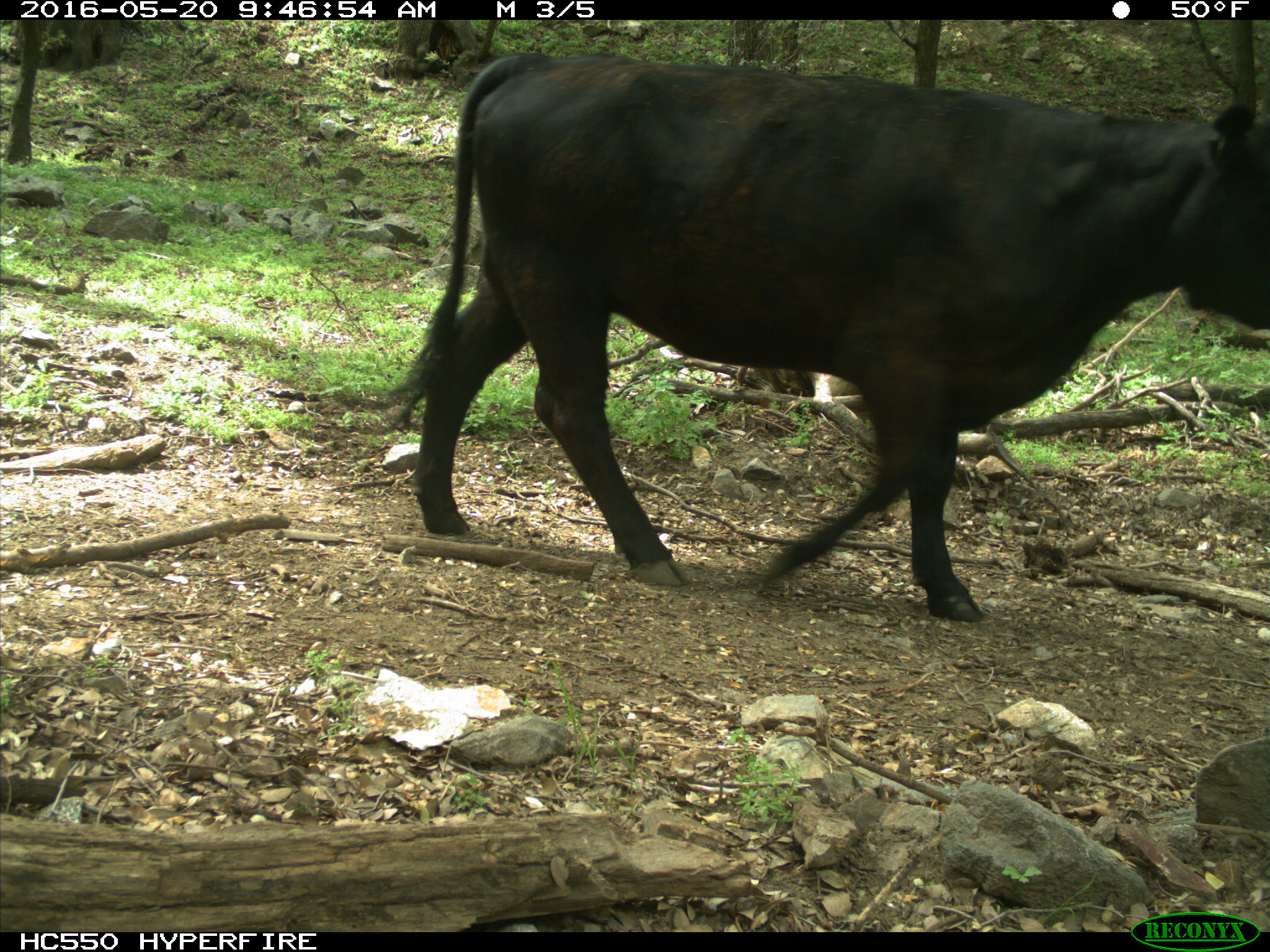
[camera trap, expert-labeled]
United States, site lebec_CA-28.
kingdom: Animalia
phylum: Chordata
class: Mammalia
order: Artiodactyla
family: Bovidae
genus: Bos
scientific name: Bos taurus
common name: domestic cow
Bos taurus (domestic cow).